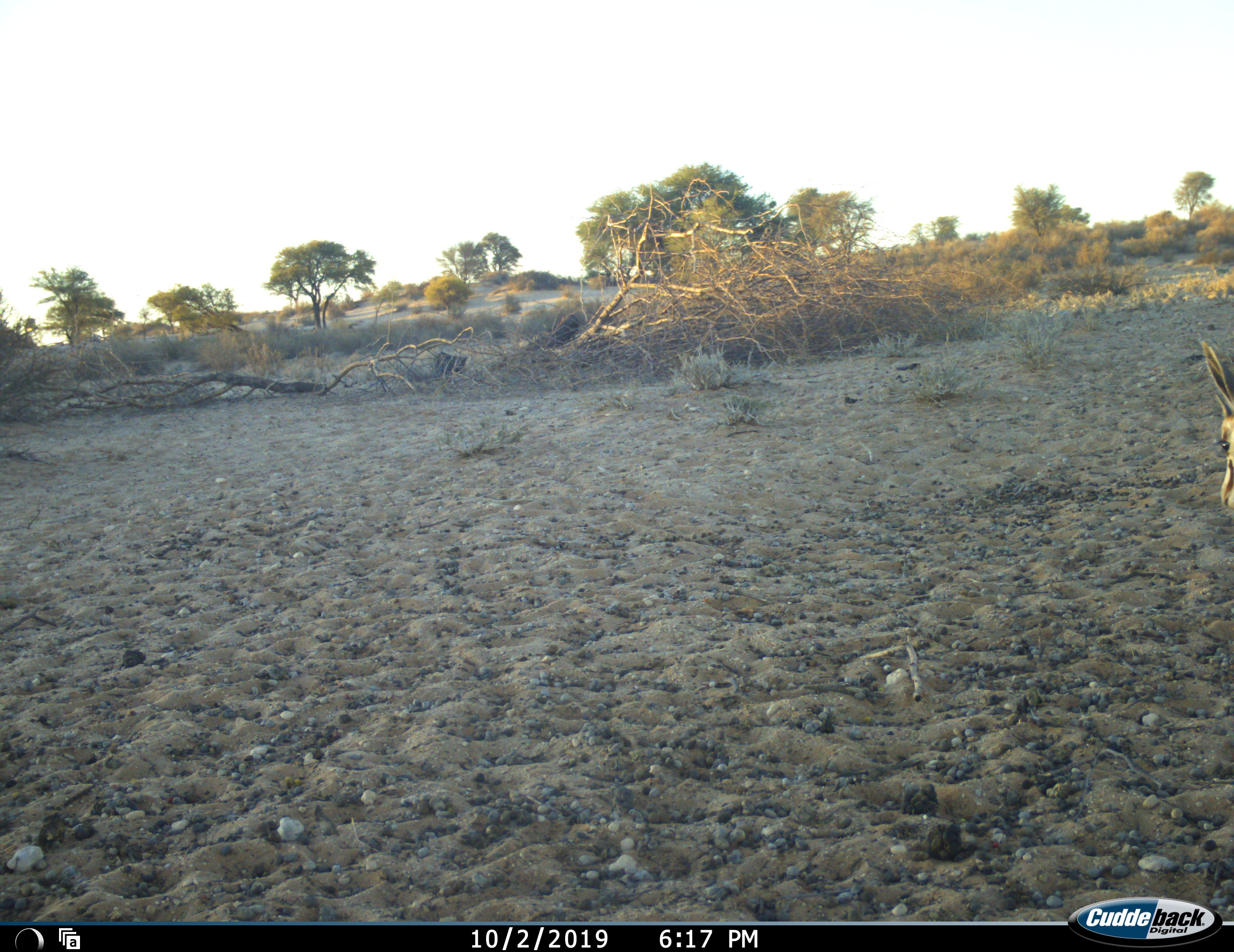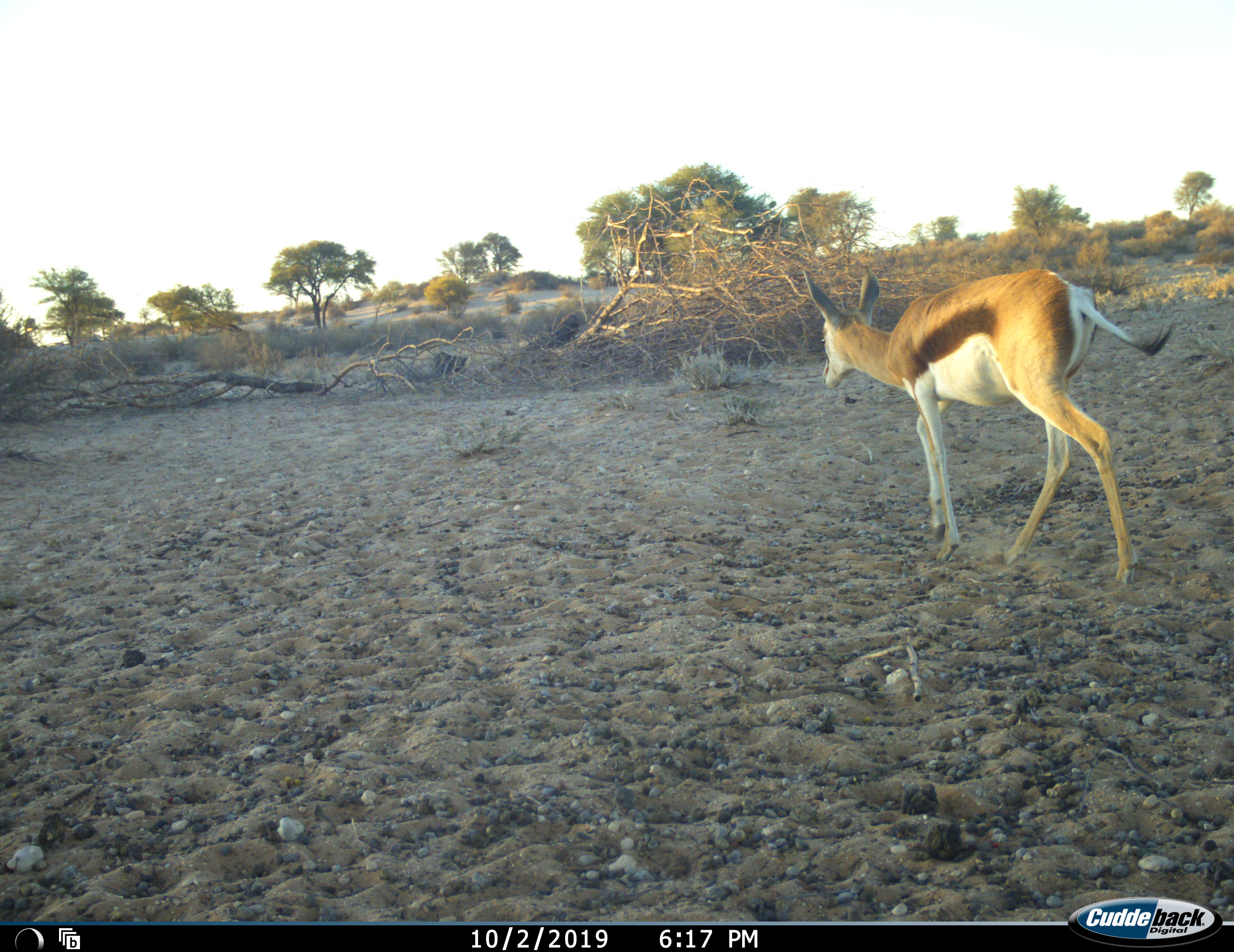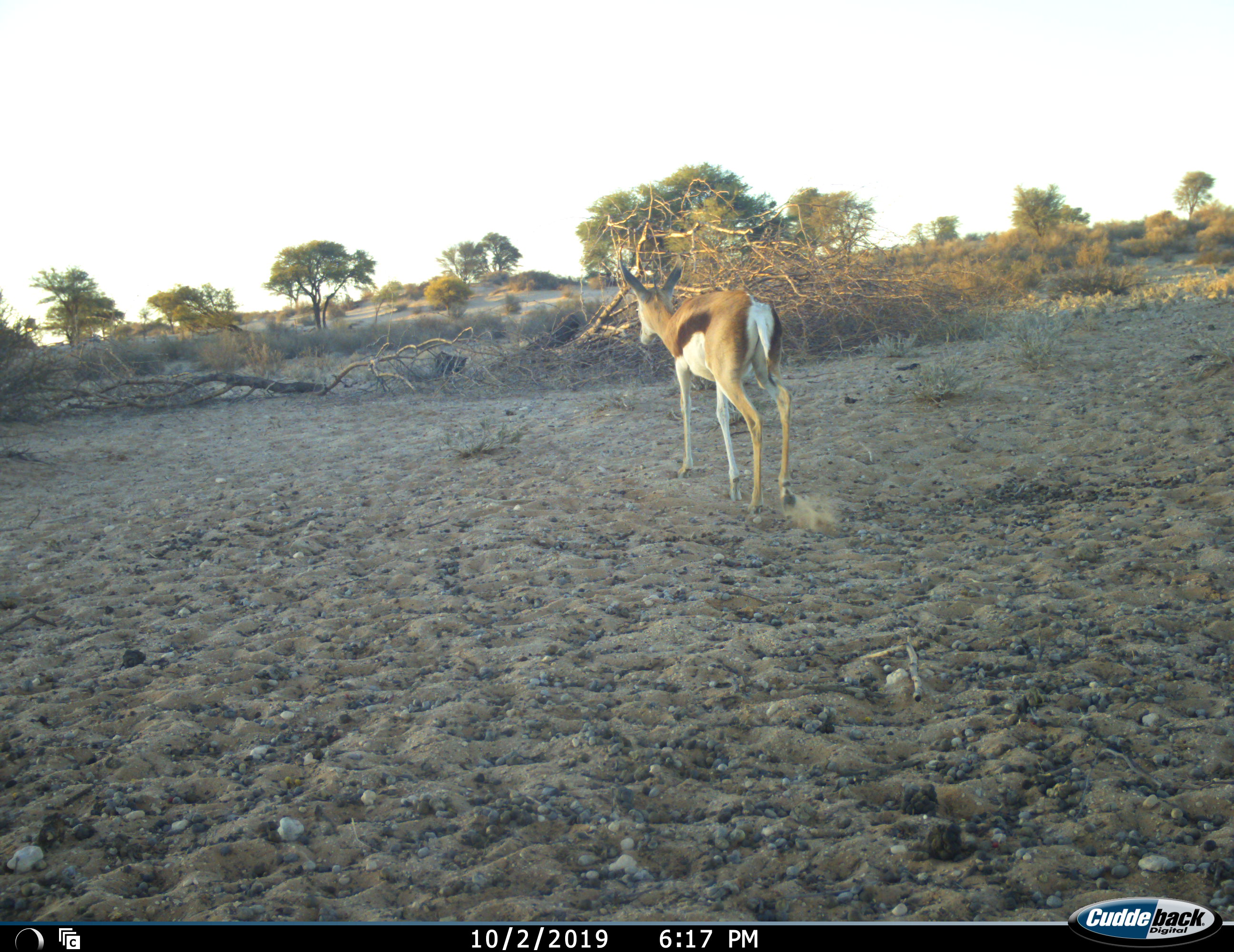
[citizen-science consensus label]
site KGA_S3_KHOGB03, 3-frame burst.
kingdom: Animalia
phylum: Chordata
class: Mammalia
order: Artiodactyla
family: Bovidae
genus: Antidorcas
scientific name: Antidorcas marsupialis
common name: springbok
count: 1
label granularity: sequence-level